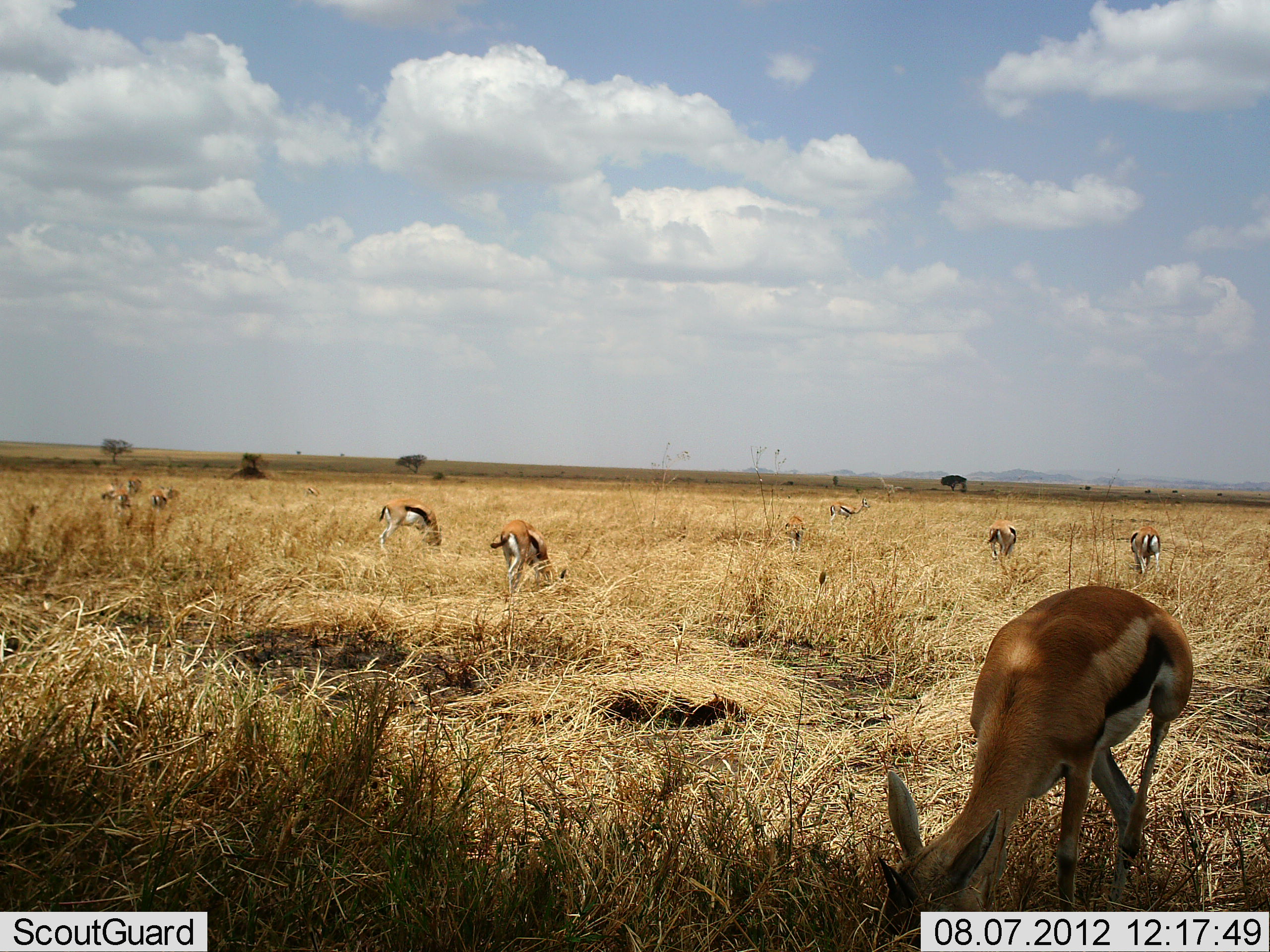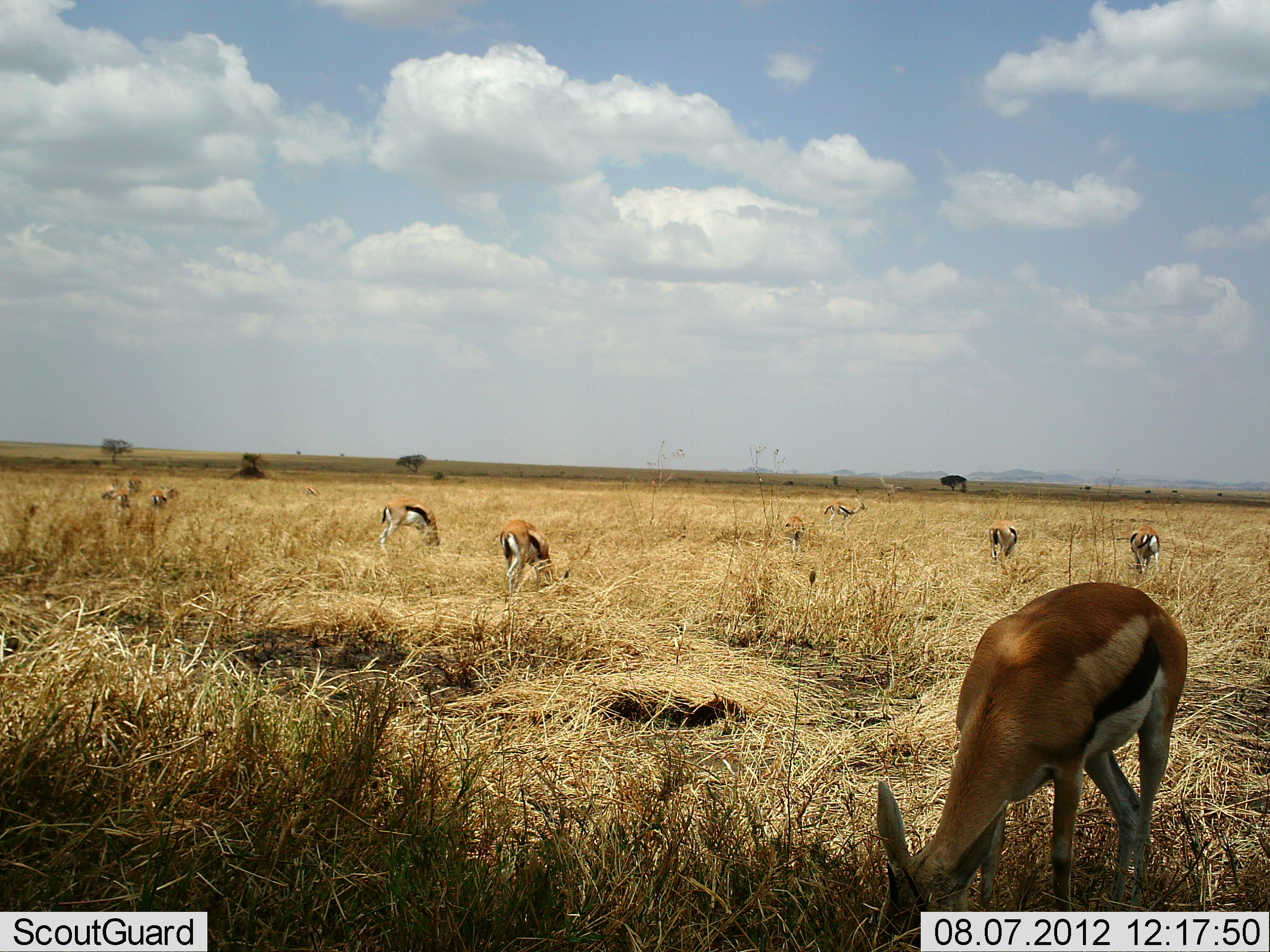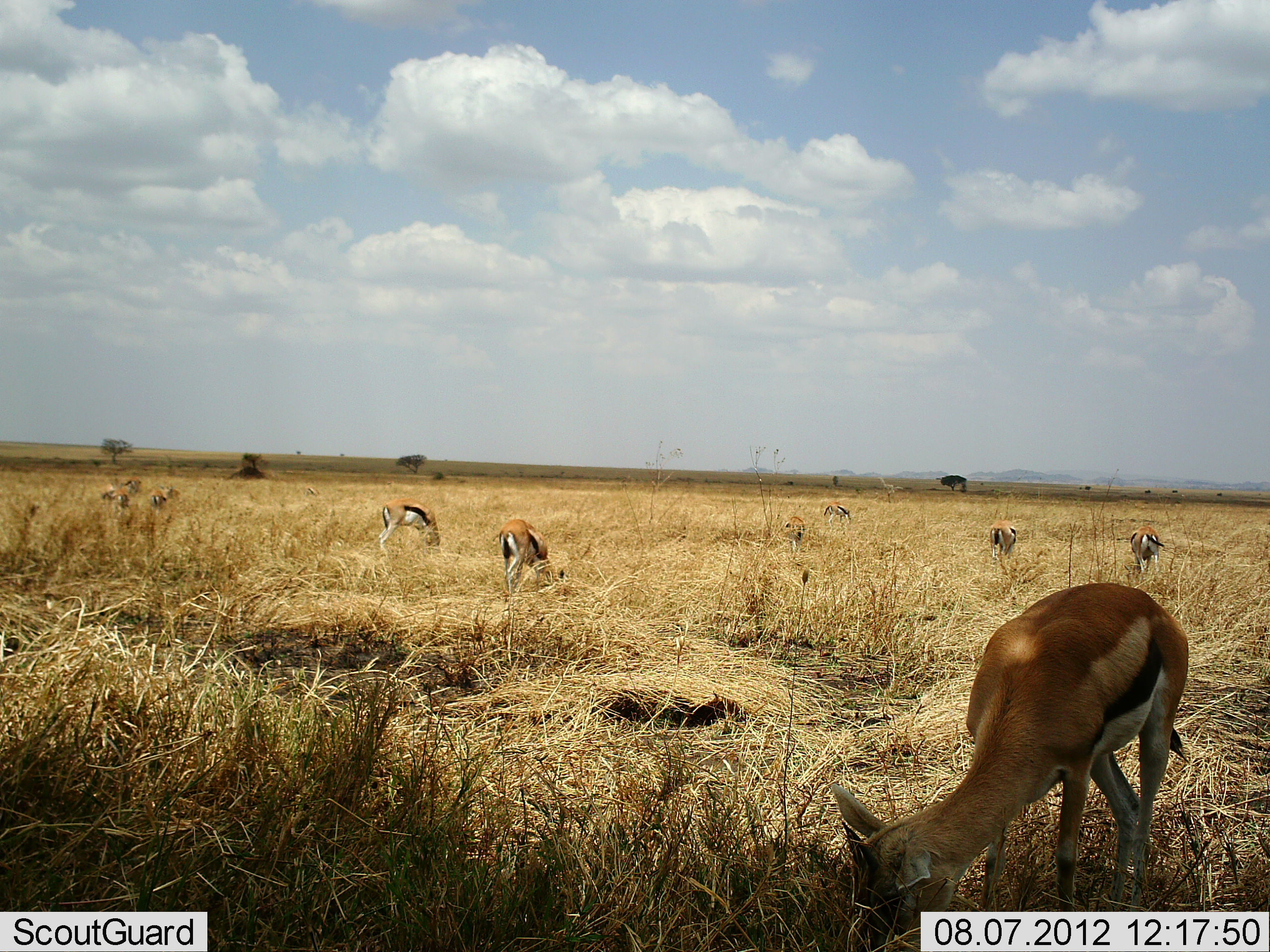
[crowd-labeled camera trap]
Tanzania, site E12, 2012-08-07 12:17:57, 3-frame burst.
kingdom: Animalia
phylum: Chordata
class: Mammalia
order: Artiodactyla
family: Bovidae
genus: Eudorcas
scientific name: Eudorcas thomsonii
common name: thomson's gazelle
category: gazellethomsons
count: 11-50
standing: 0%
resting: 0%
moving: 0%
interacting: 0%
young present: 0%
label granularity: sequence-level